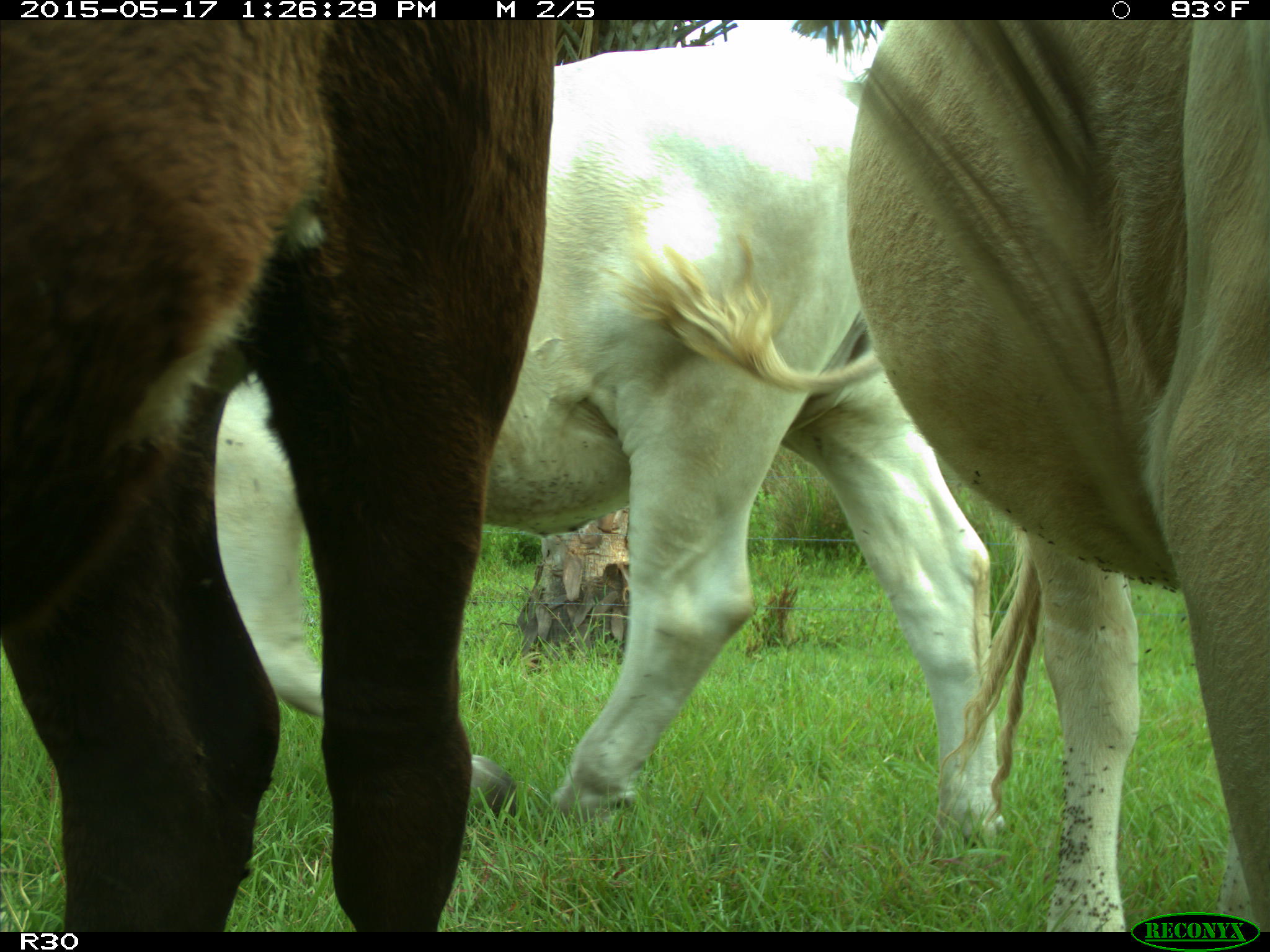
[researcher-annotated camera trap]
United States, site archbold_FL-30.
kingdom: Animalia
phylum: Chordata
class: Mammalia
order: Artiodactyla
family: Bovidae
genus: Bos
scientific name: Bos taurus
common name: domestic cow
Bos taurus (domestic cow).